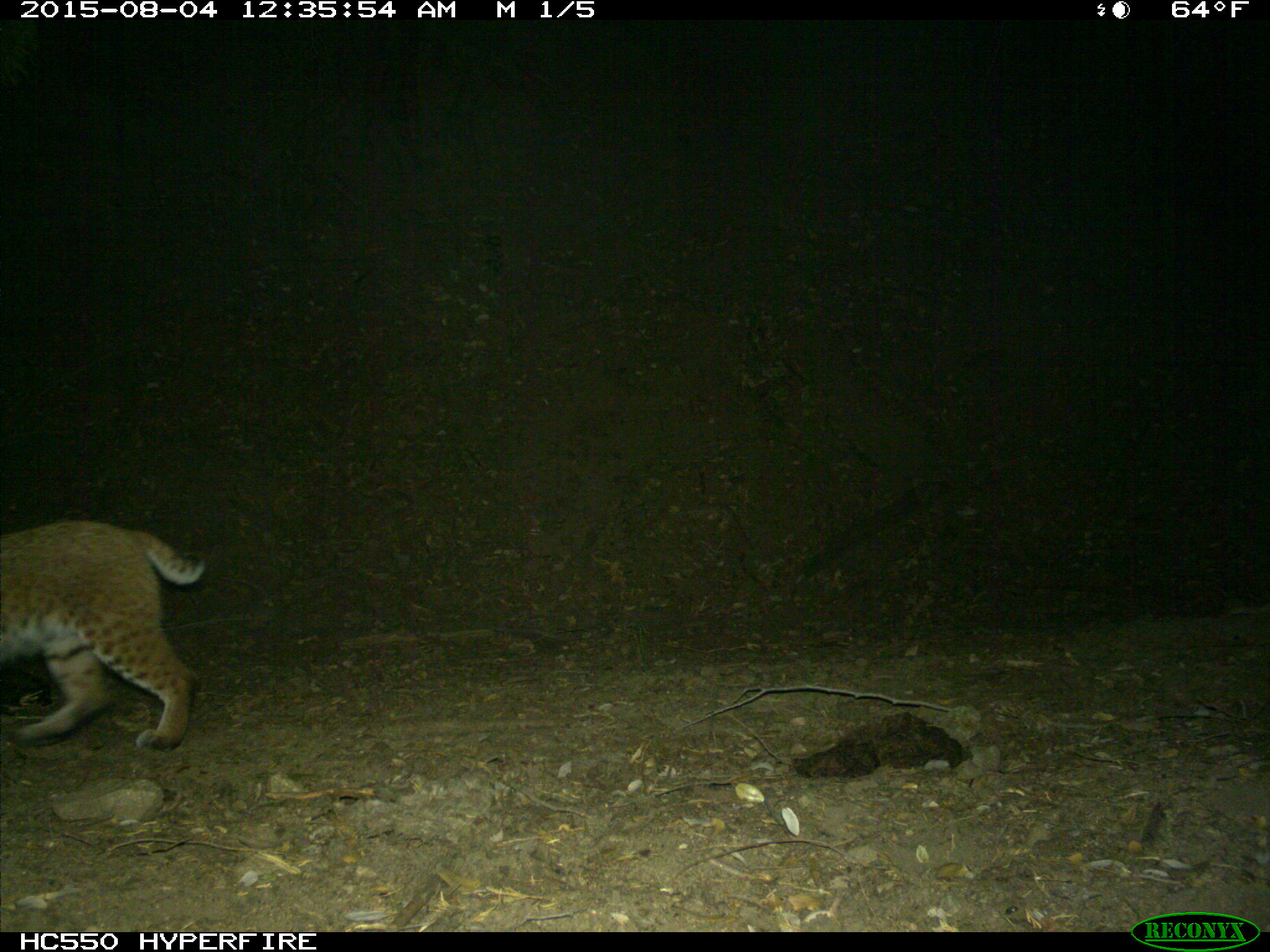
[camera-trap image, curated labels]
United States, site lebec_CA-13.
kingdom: Animalia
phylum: Chordata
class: Mammalia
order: Carnivora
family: Felidae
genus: Lynx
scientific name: Lynx rufus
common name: bobcat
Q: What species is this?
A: Lynx rufus (bobcat).